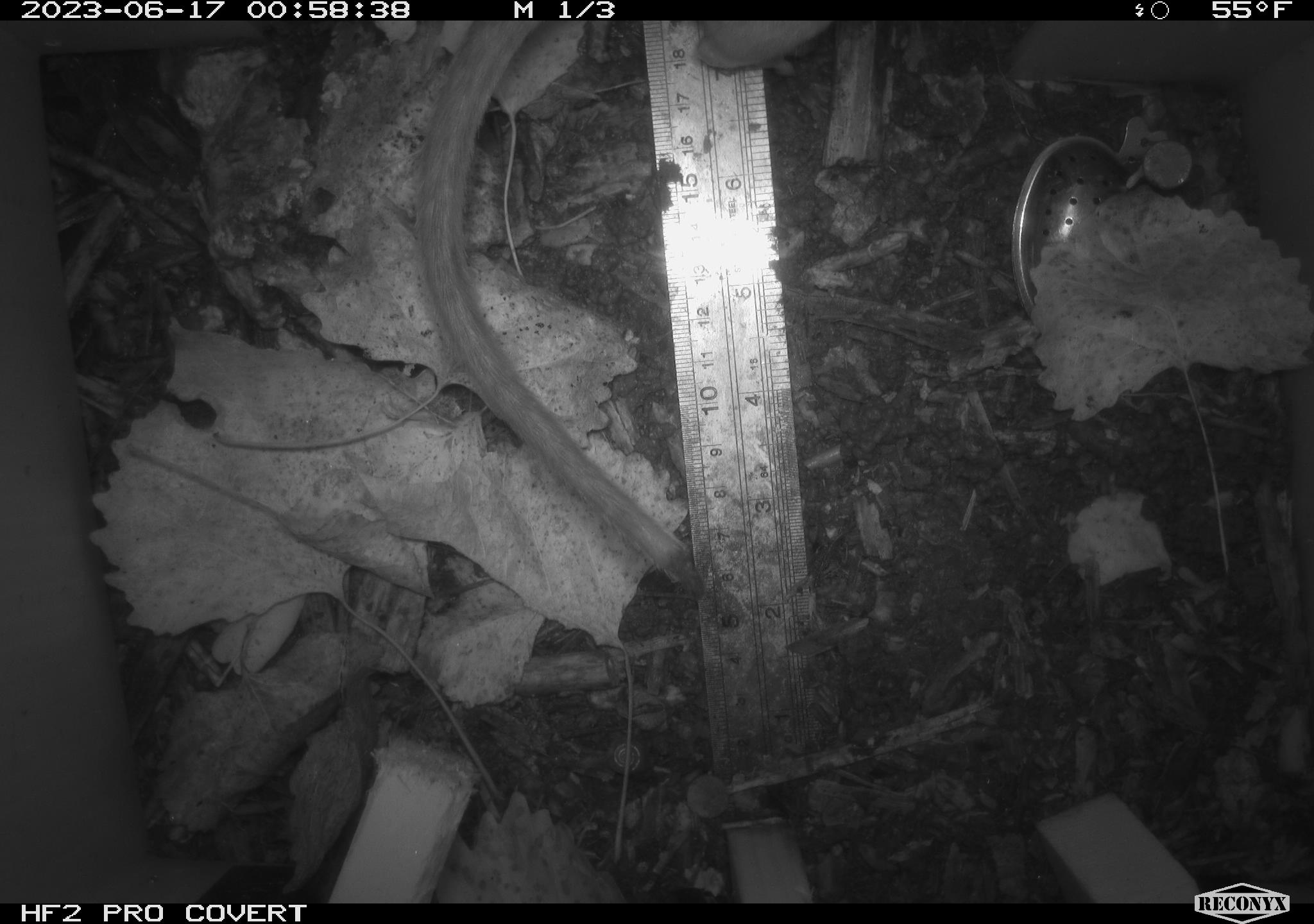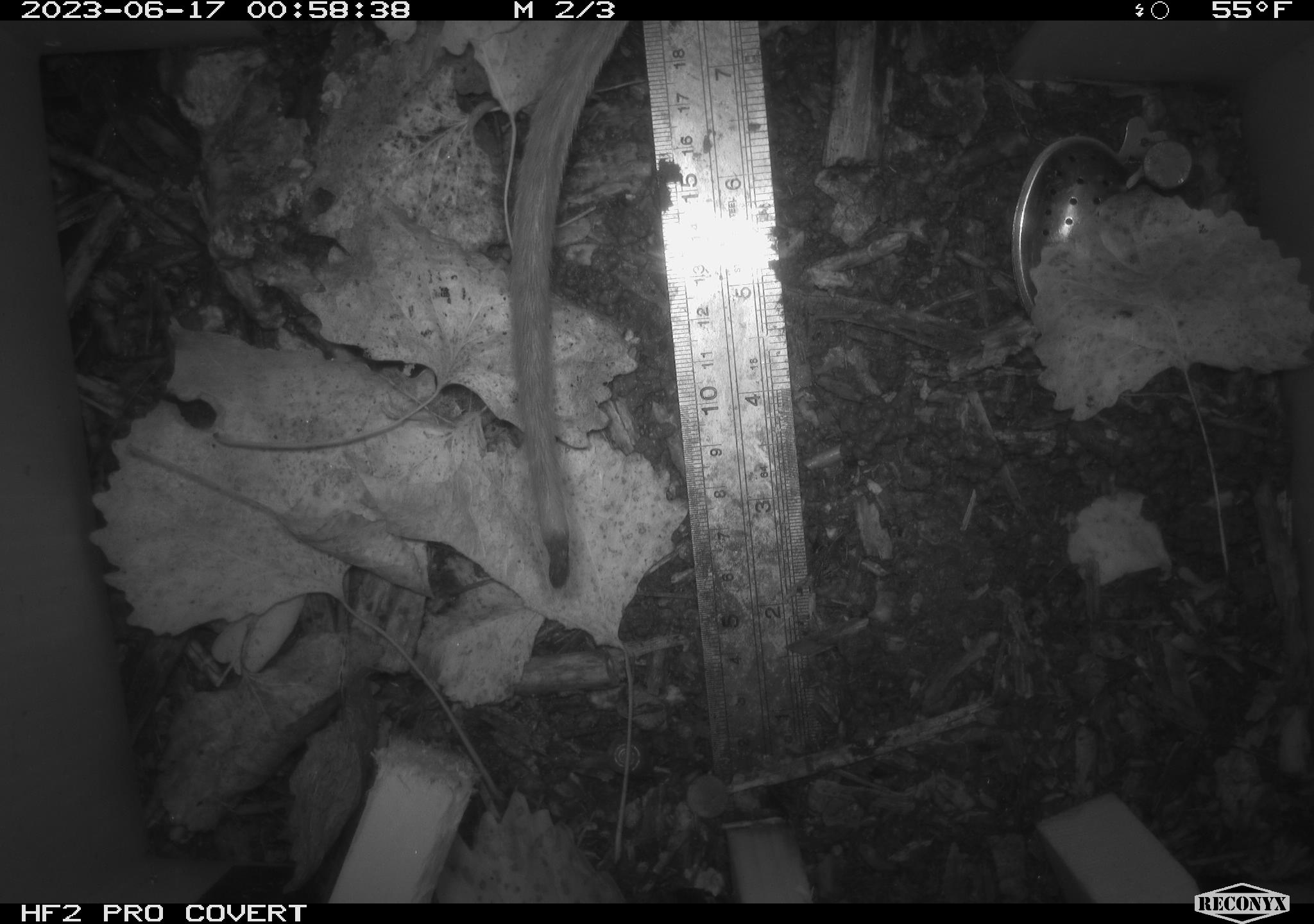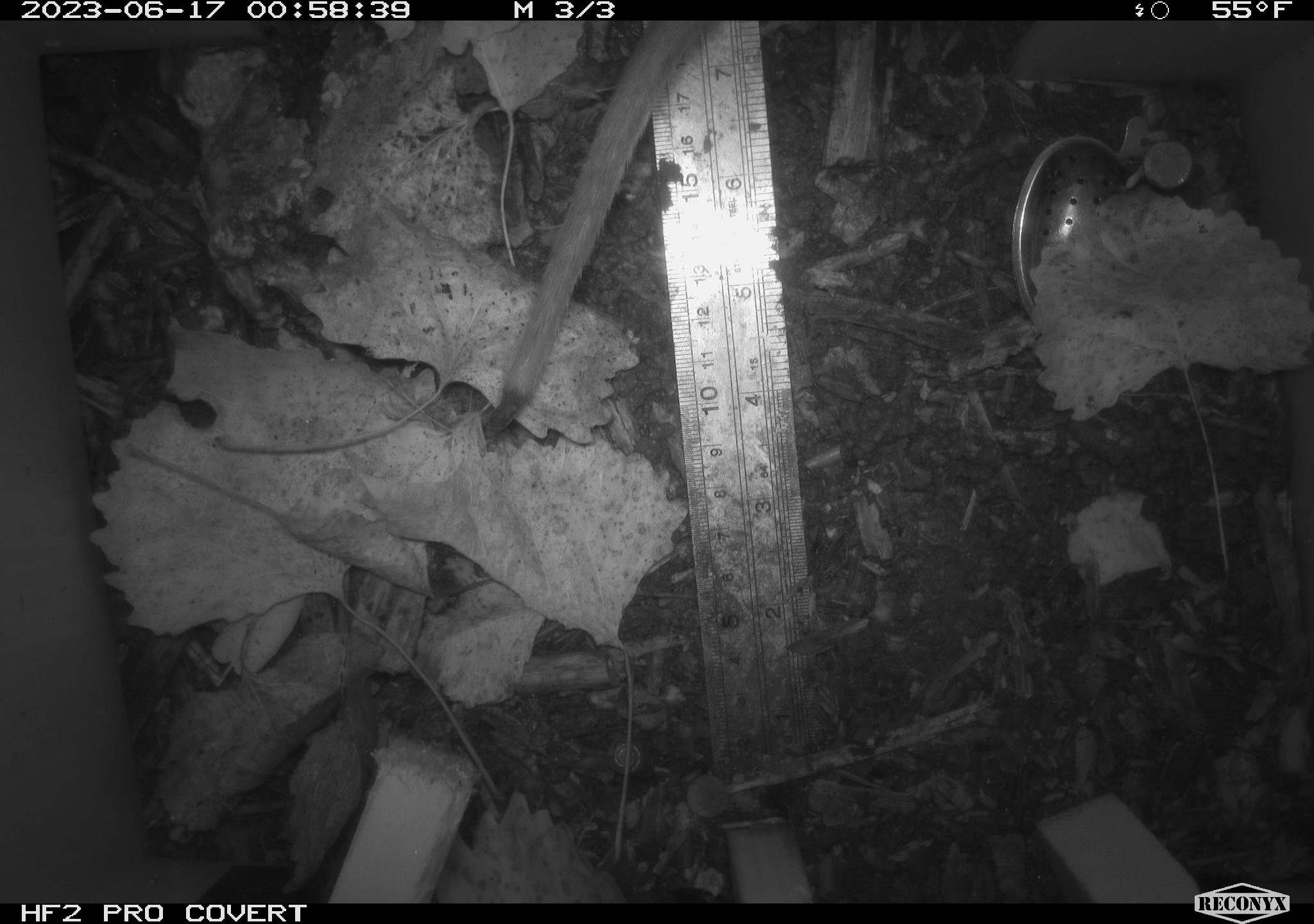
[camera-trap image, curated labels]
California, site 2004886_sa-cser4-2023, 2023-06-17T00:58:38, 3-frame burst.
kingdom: Animalia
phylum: Chordata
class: Mammalia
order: Rodentia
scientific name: Rodentia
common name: woodrat or rat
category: woodrat or rat species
Woodrat or rat species (woodrat or rat) (Rodentia).